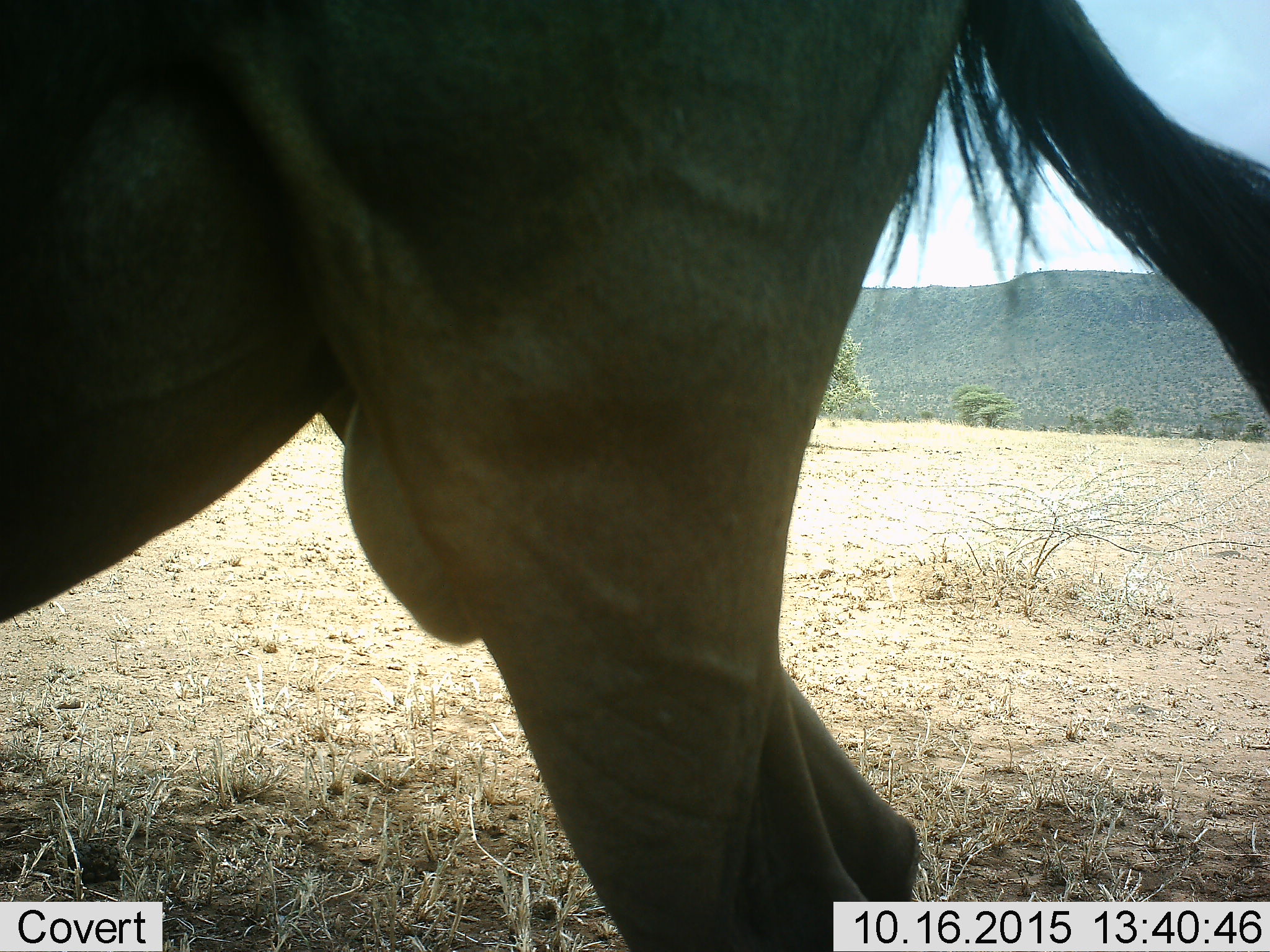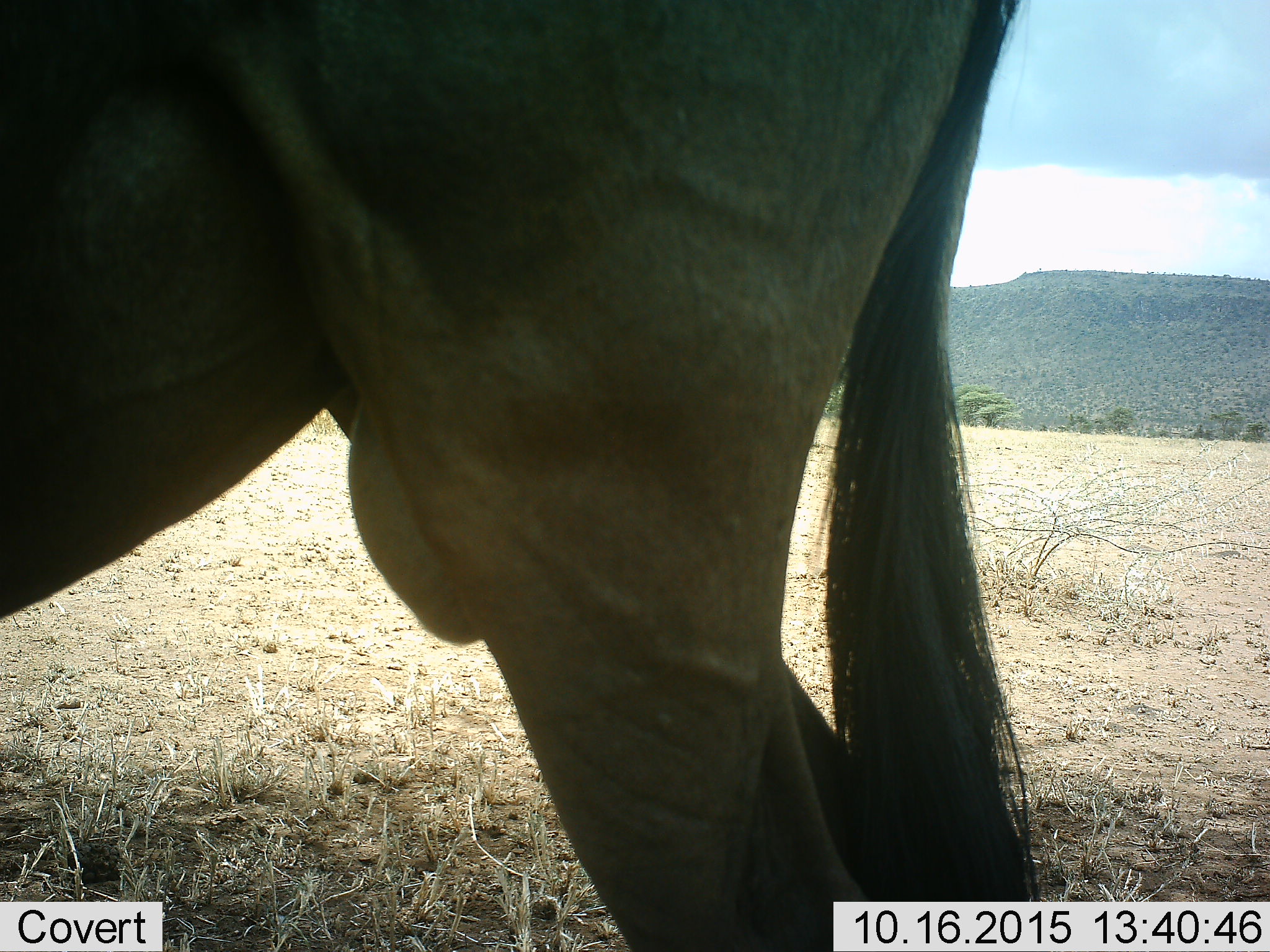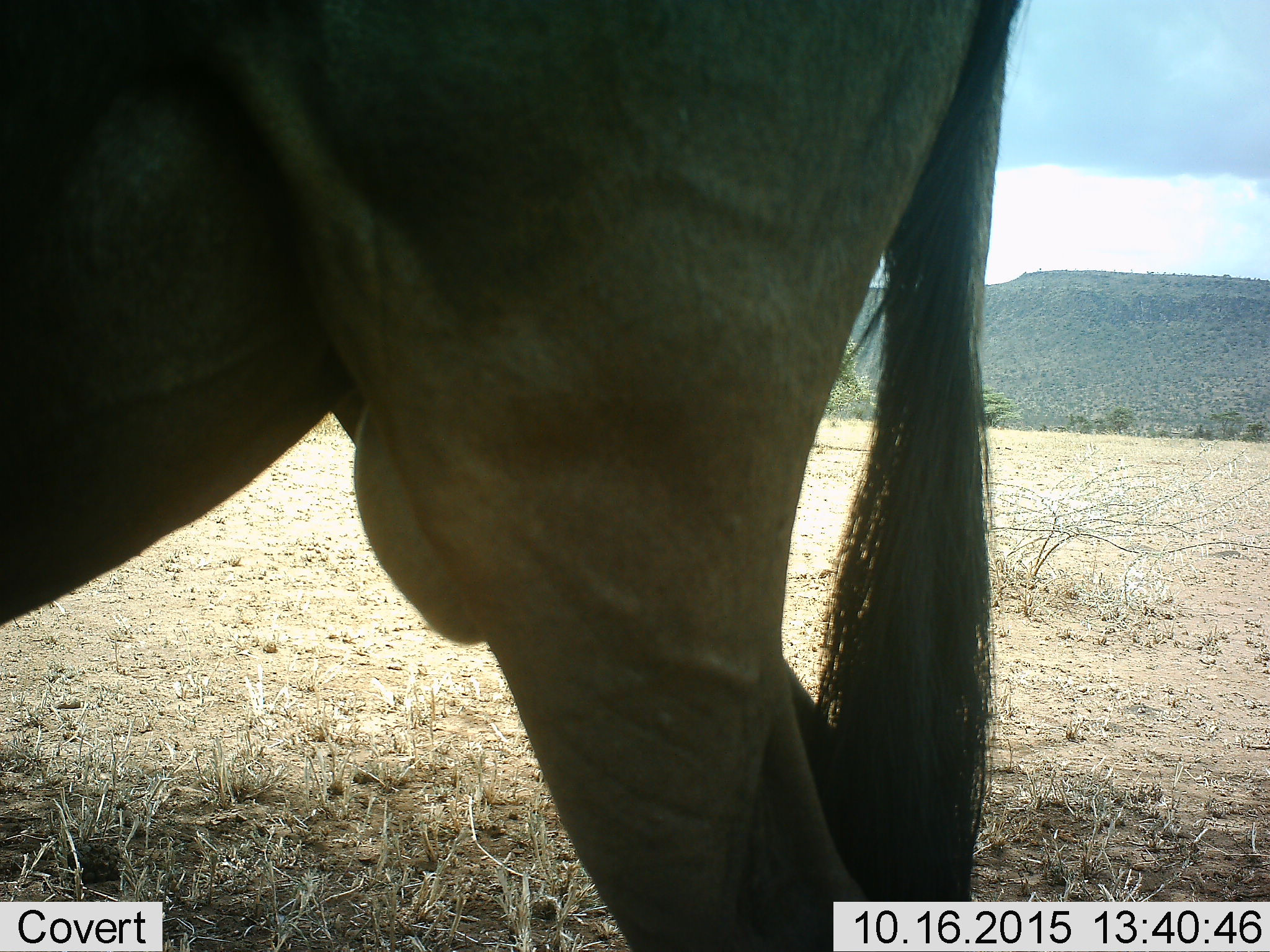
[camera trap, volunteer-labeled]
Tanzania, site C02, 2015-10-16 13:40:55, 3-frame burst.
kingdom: Animalia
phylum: Chordata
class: Mammalia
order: Artiodactyla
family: Bovidae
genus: Connochaetes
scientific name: Connochaetes taurinus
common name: blue wildebeest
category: wildebeest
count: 1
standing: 75%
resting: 0%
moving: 25%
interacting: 0%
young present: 0%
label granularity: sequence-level